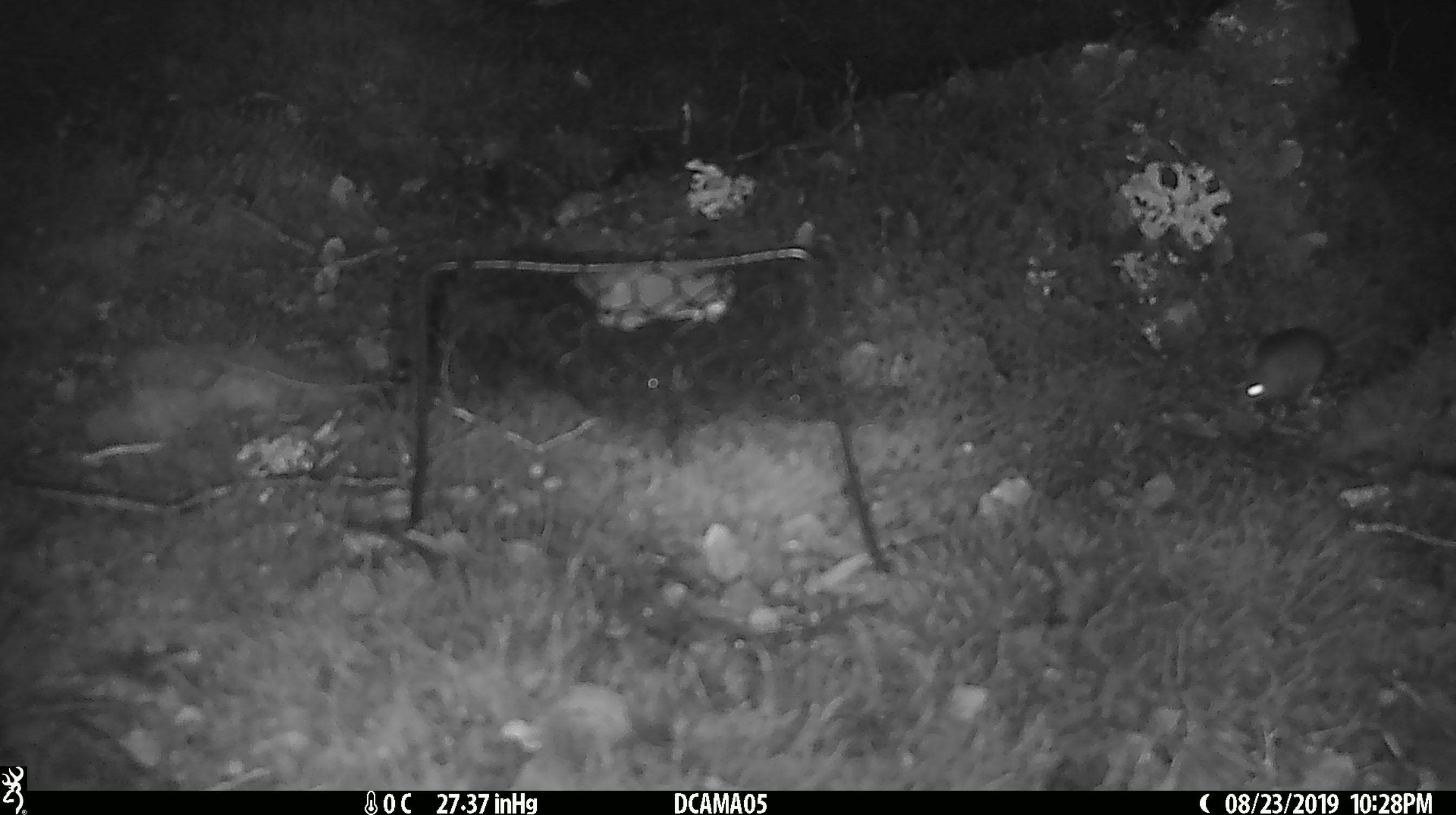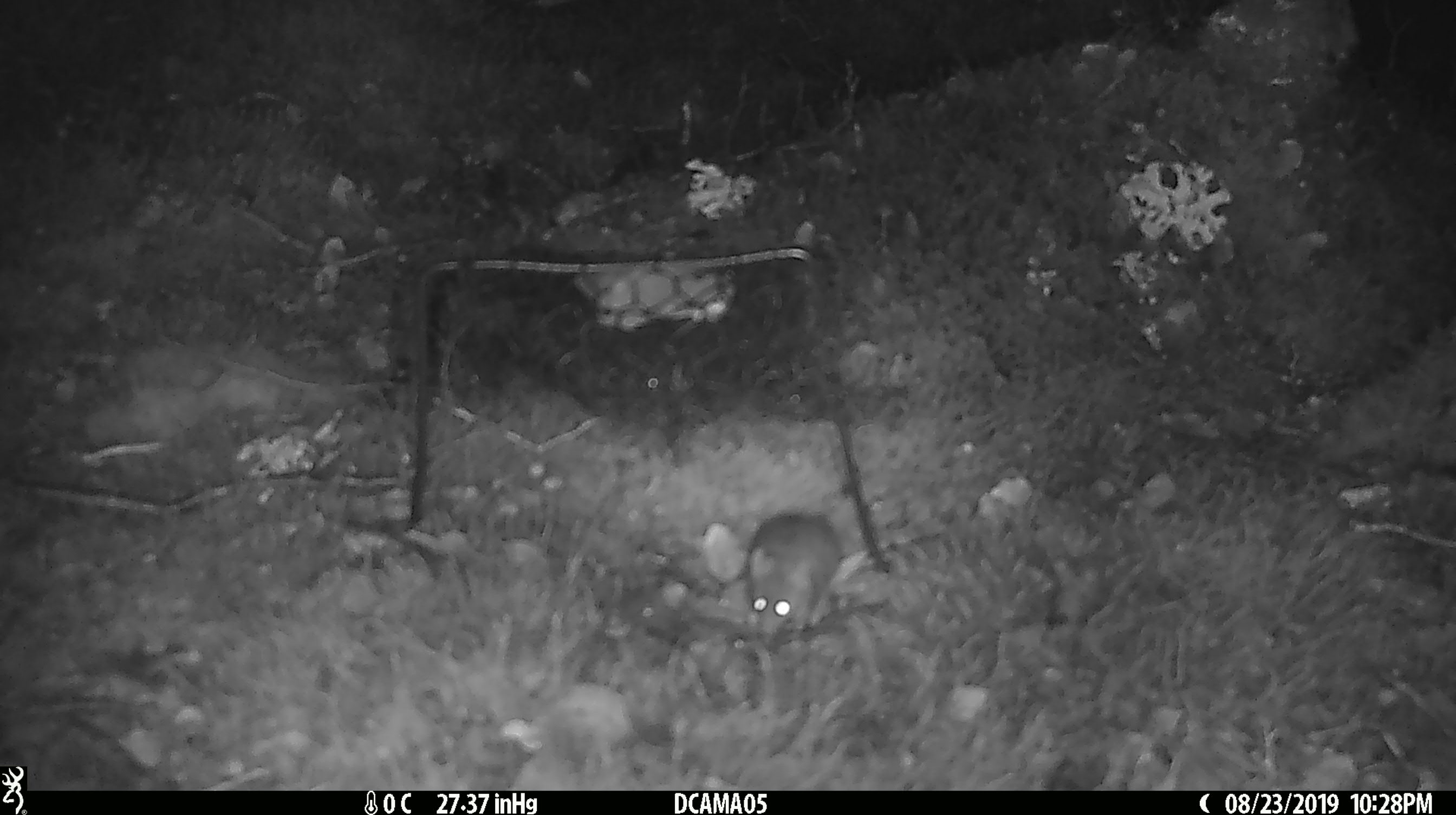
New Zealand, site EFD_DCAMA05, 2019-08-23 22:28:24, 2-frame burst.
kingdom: Animalia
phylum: Chordata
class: Mammalia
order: Rodentia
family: Muridae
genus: Mus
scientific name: Mus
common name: mouse